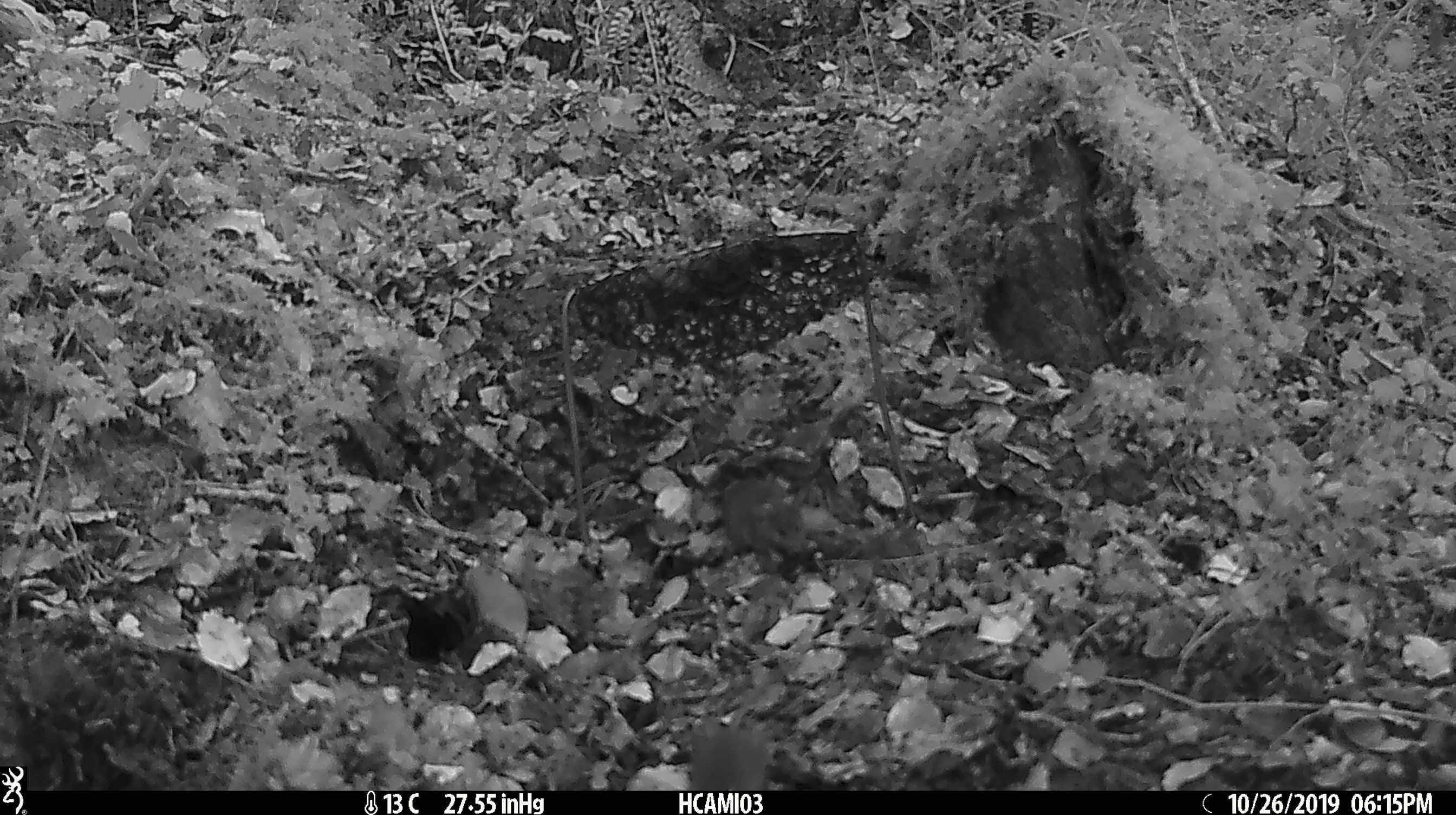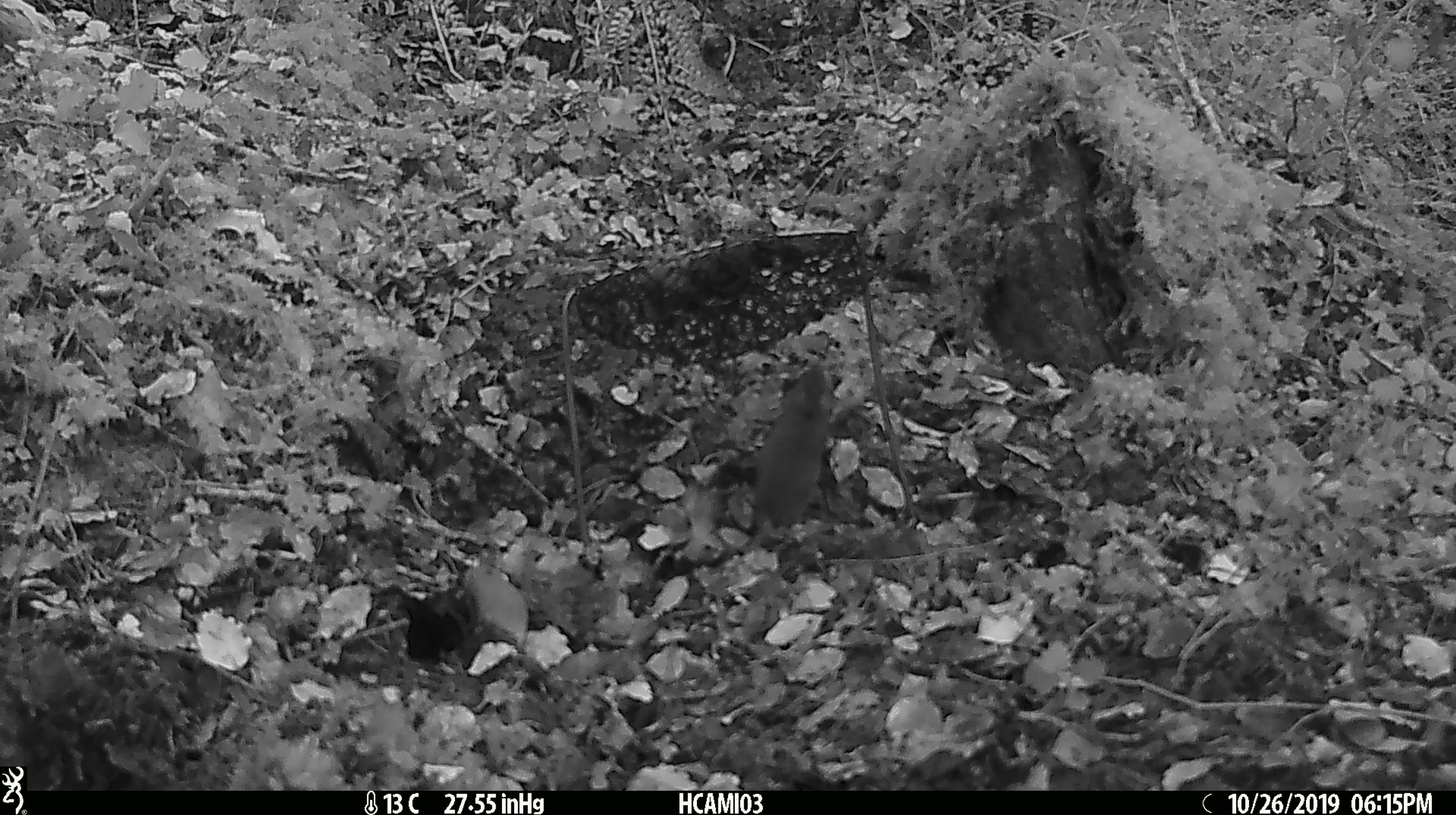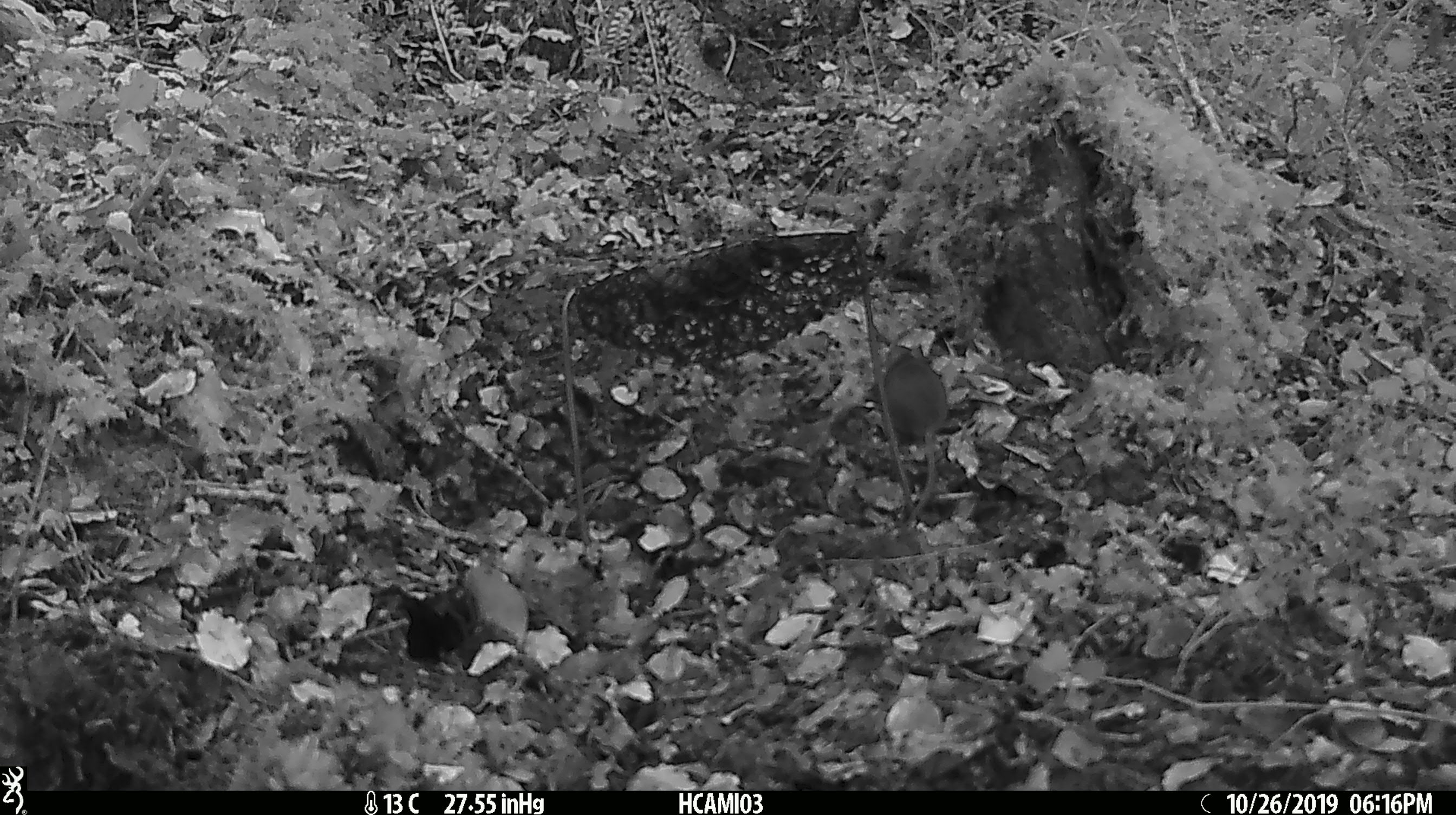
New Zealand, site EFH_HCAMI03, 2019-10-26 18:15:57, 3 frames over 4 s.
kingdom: Animalia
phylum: Chordata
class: Mammalia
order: Rodentia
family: Muridae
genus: Mus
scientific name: Mus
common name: mouse